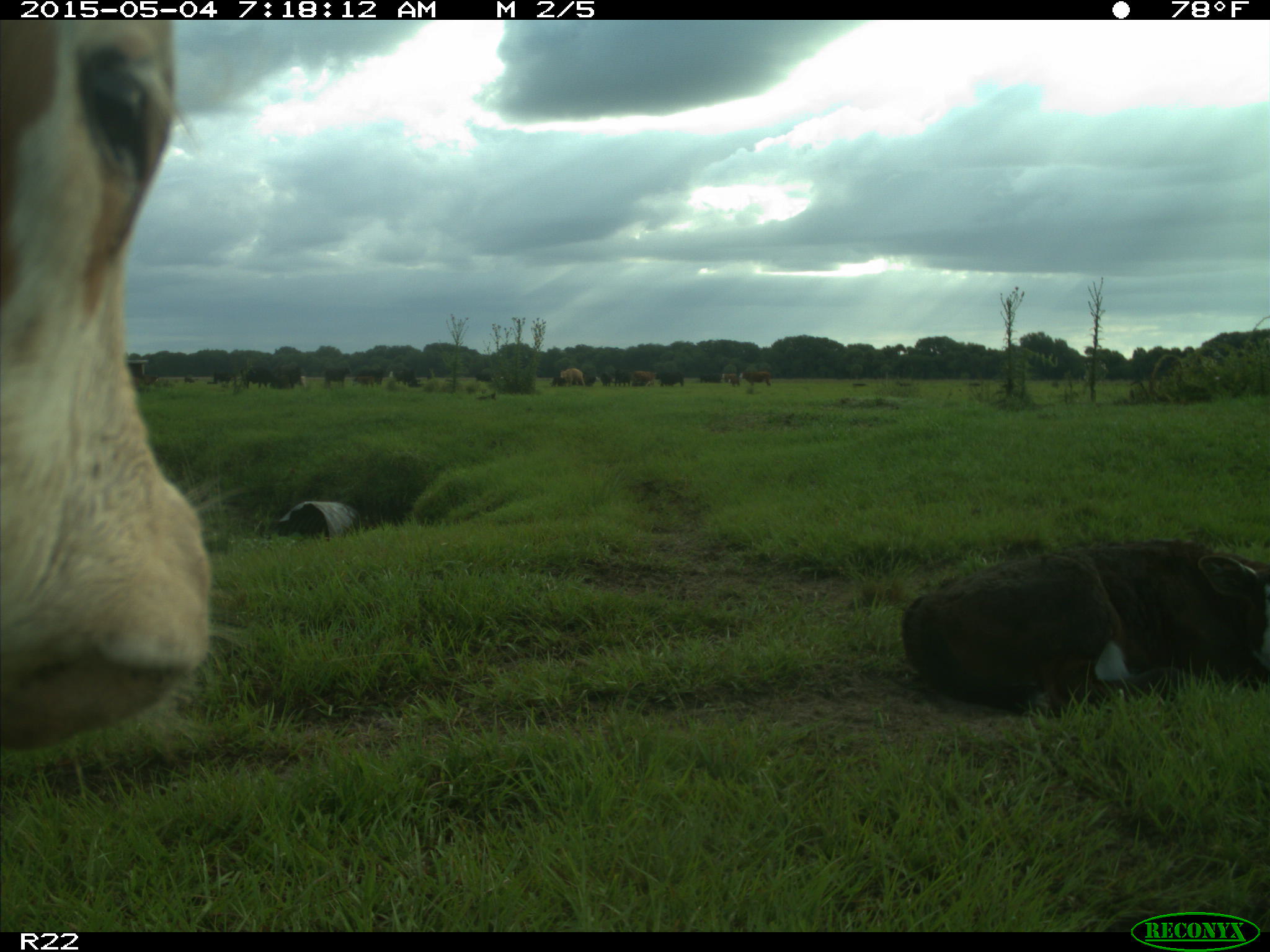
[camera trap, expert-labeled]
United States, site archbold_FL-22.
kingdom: Animalia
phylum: Chordata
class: Mammalia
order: Artiodactyla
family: Bovidae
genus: Bos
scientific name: Bos taurus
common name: domestic cow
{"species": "Bos taurus (domestic cow)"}